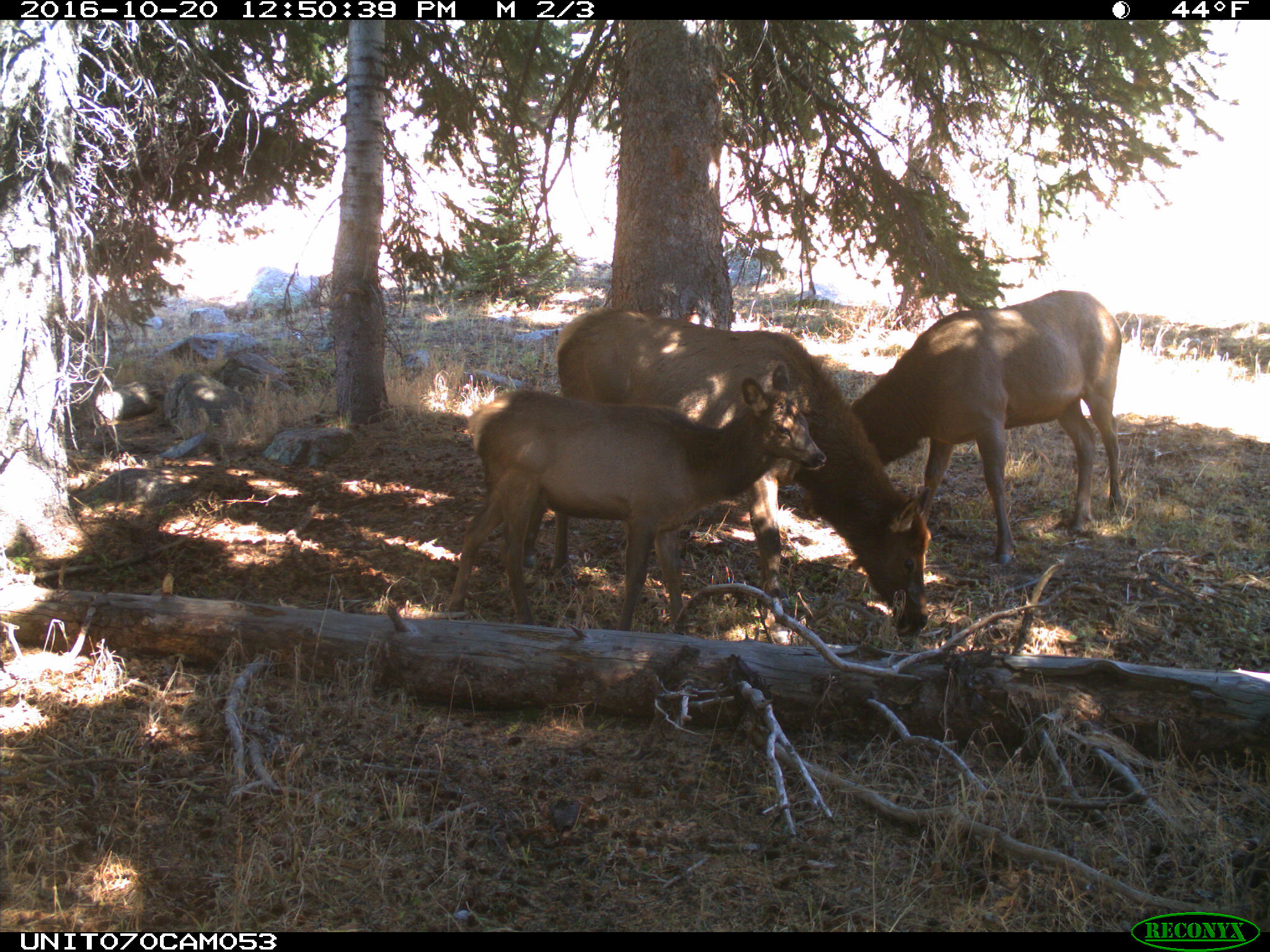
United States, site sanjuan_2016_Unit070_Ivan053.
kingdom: Animalia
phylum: Chordata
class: Mammalia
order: Artiodactyla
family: Cervidae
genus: Cervus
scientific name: Cervus elaphus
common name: red deer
Cervus elaphus (red deer).